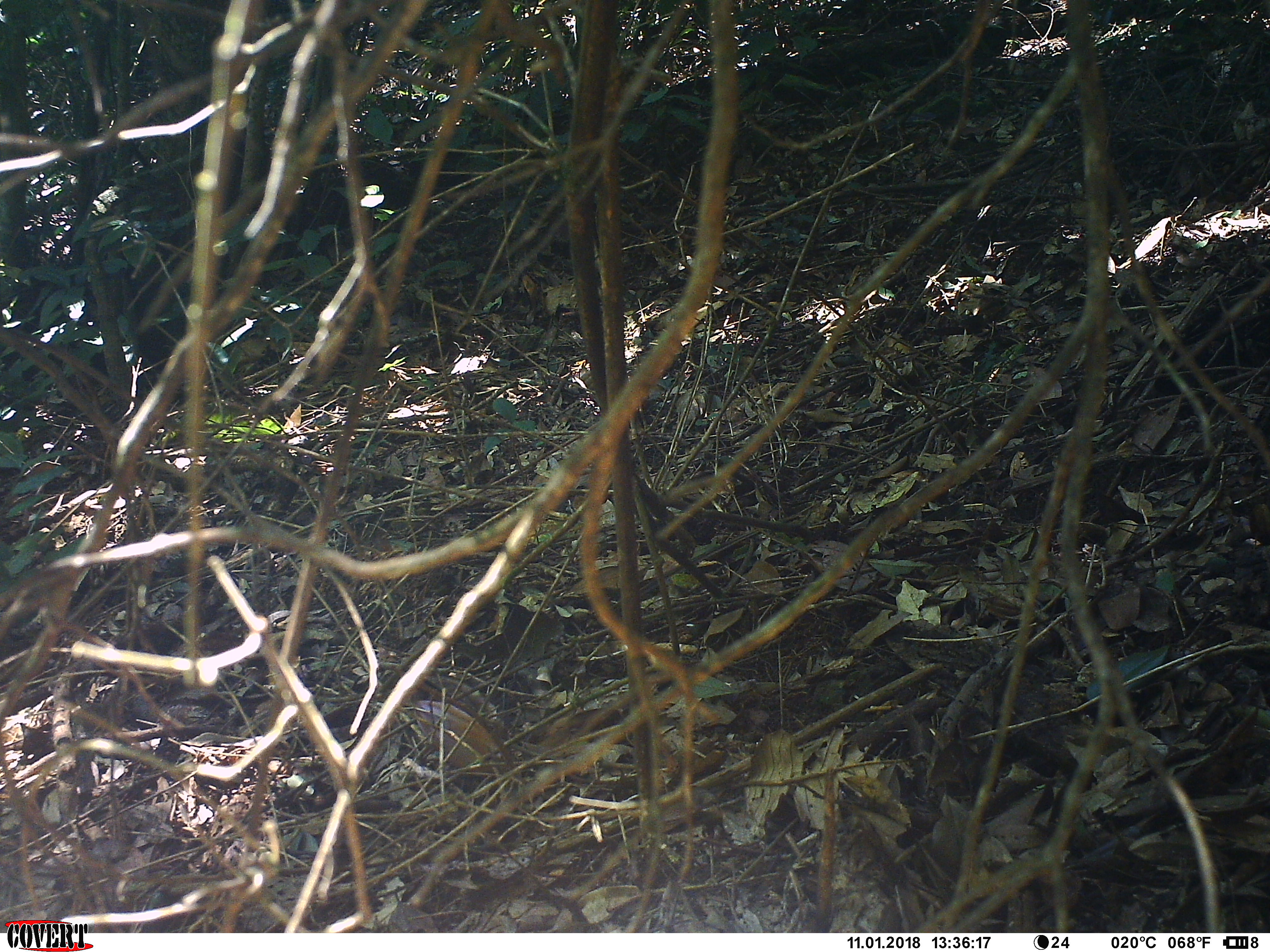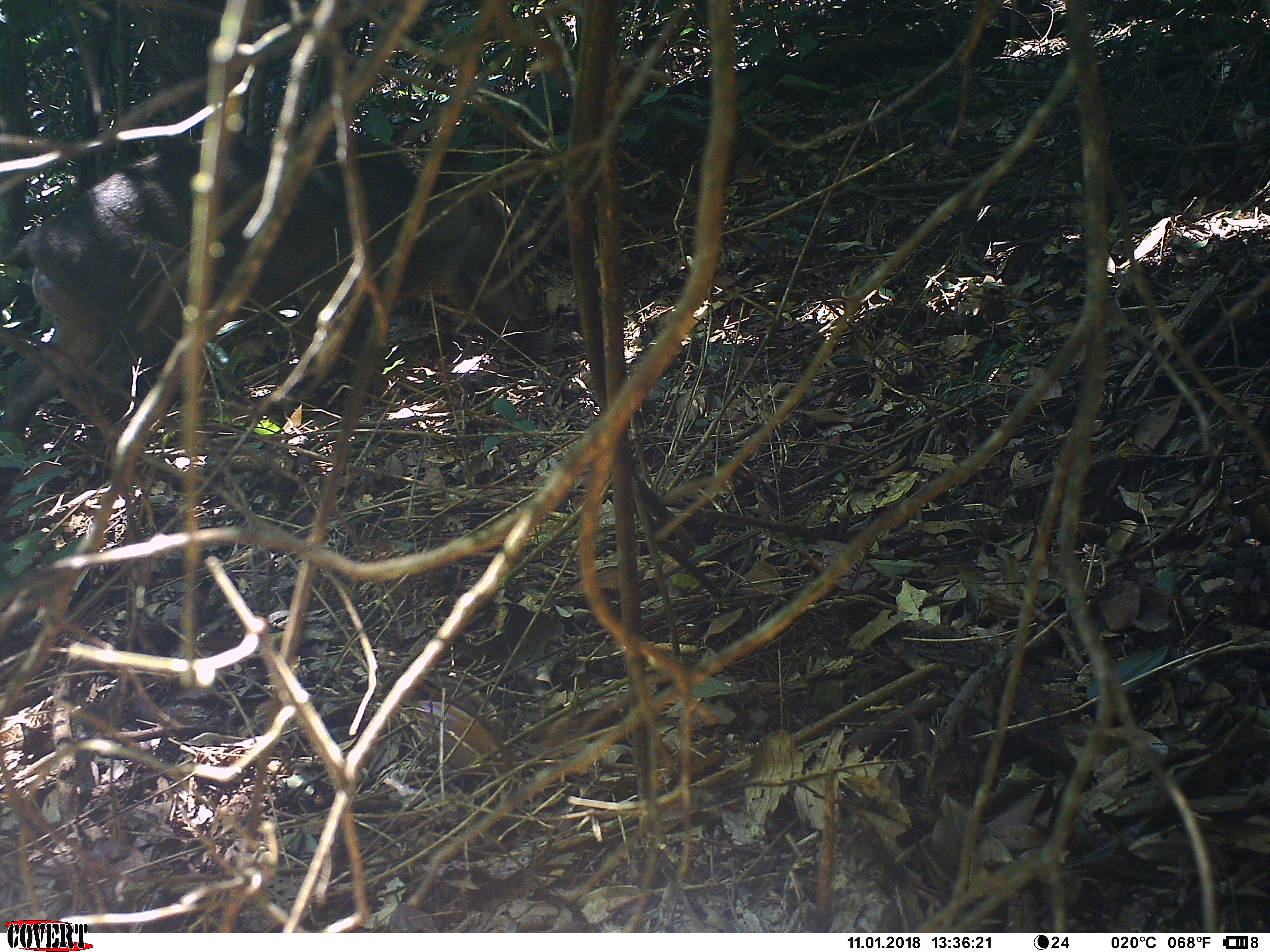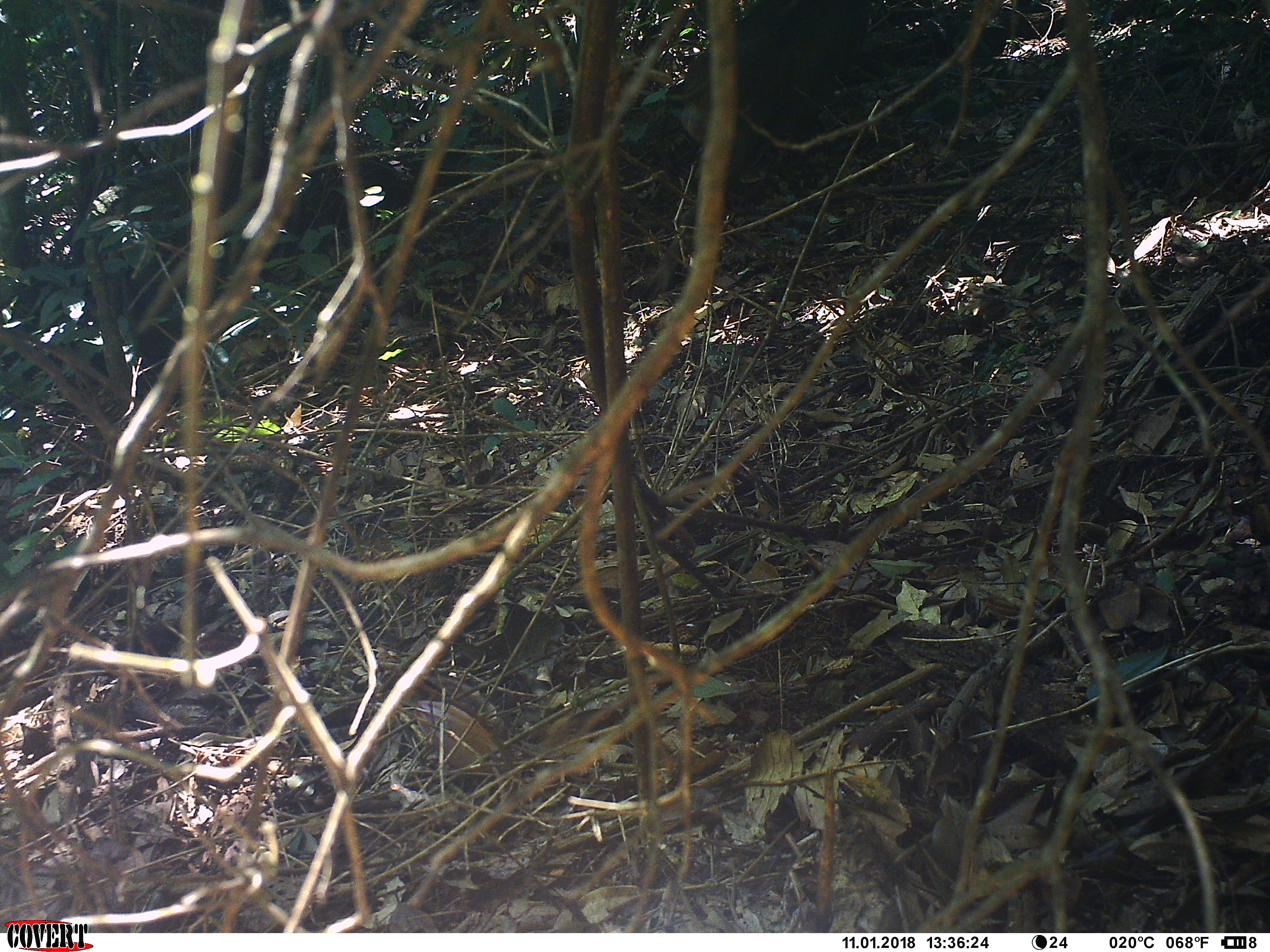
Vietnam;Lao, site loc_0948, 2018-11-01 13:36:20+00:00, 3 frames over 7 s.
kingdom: Animalia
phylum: Chordata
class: Mammalia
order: Artiodactyla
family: Suidae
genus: Sus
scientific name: Sus scrofa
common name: eurasian wild pig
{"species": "eurasian wild pig (Sus scrofa)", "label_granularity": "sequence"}